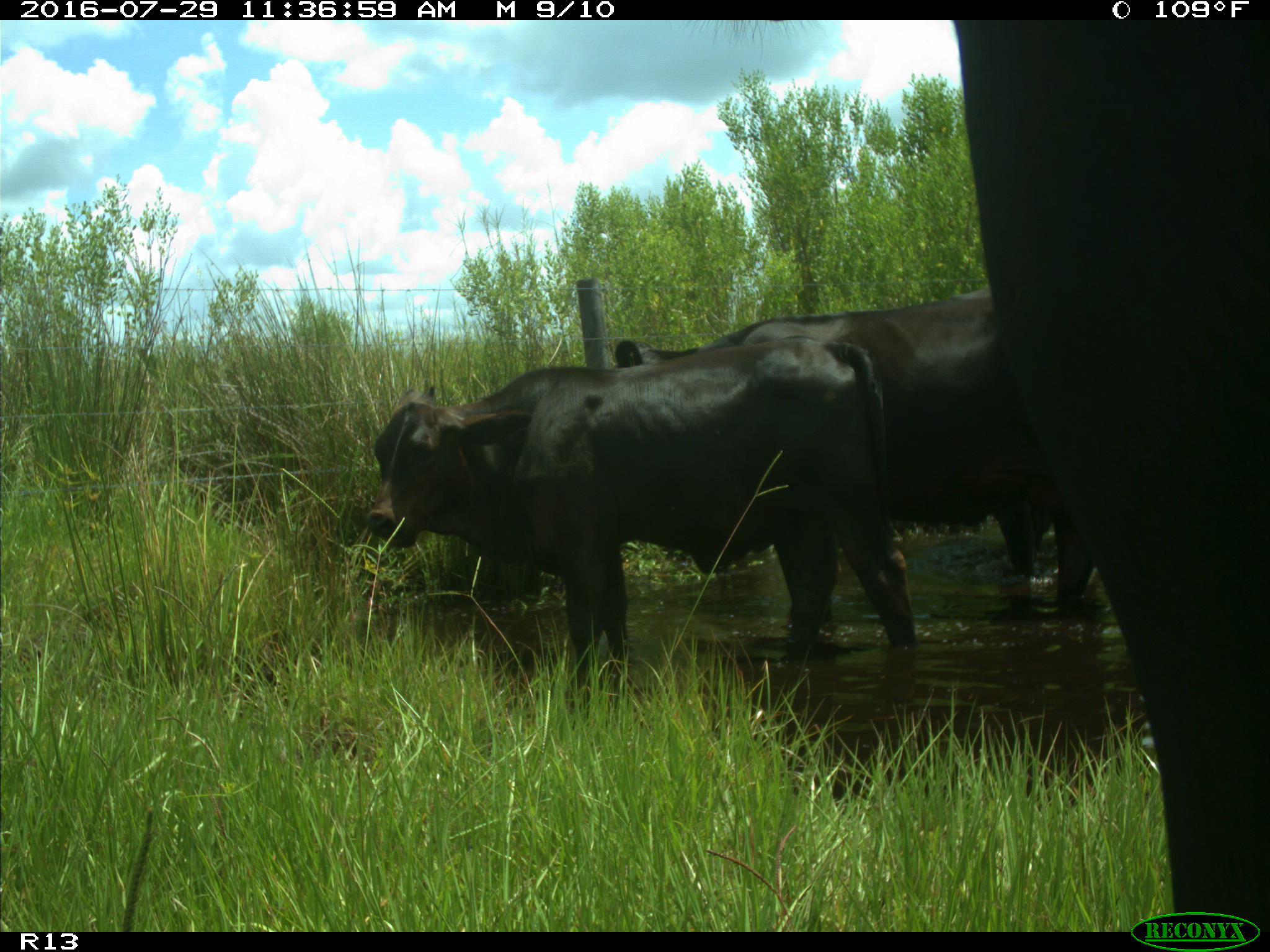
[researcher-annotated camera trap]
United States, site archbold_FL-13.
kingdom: Animalia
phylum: Chordata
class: Mammalia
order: Artiodactyla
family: Bovidae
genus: Bos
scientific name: Bos taurus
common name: domestic cow